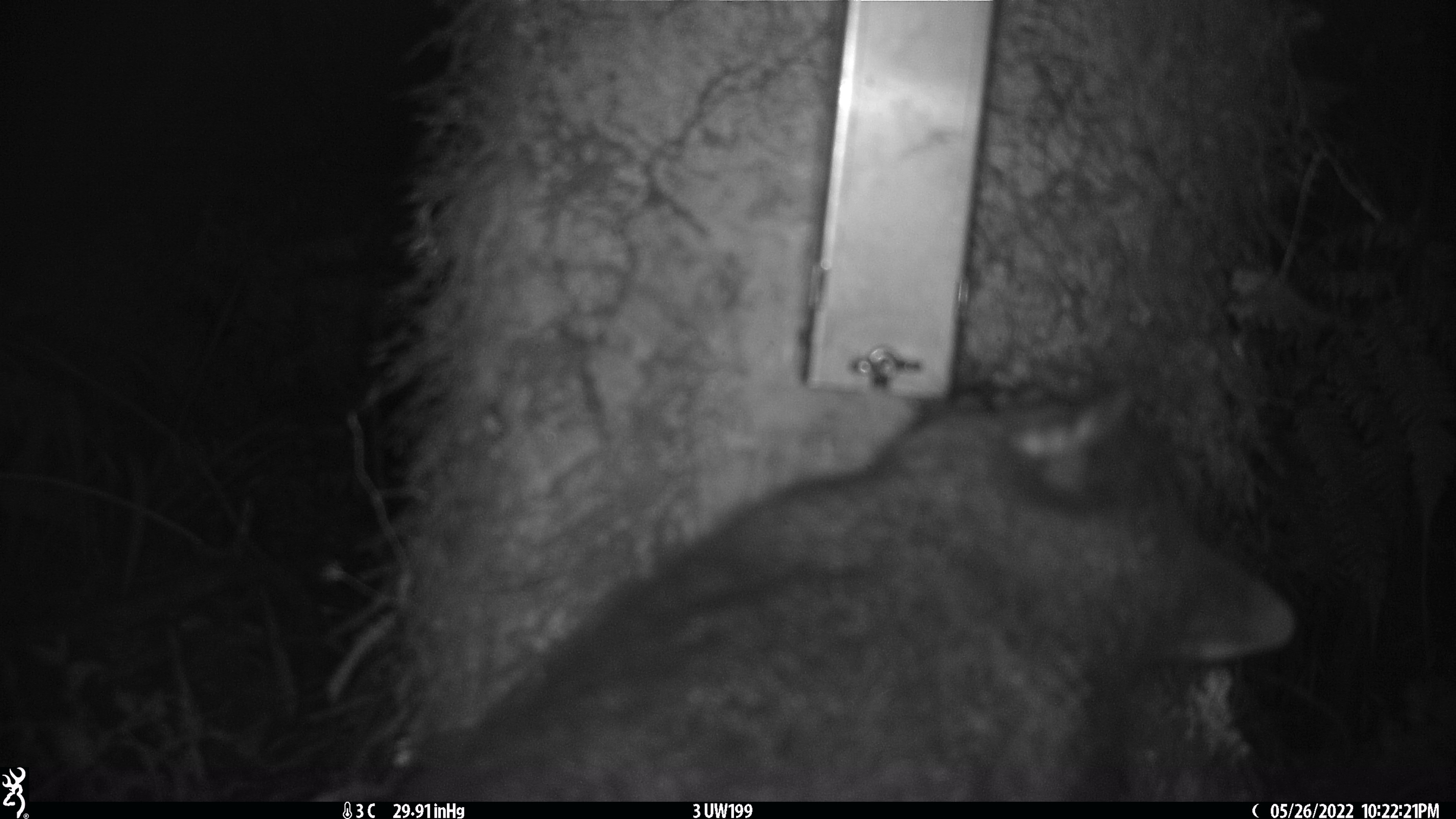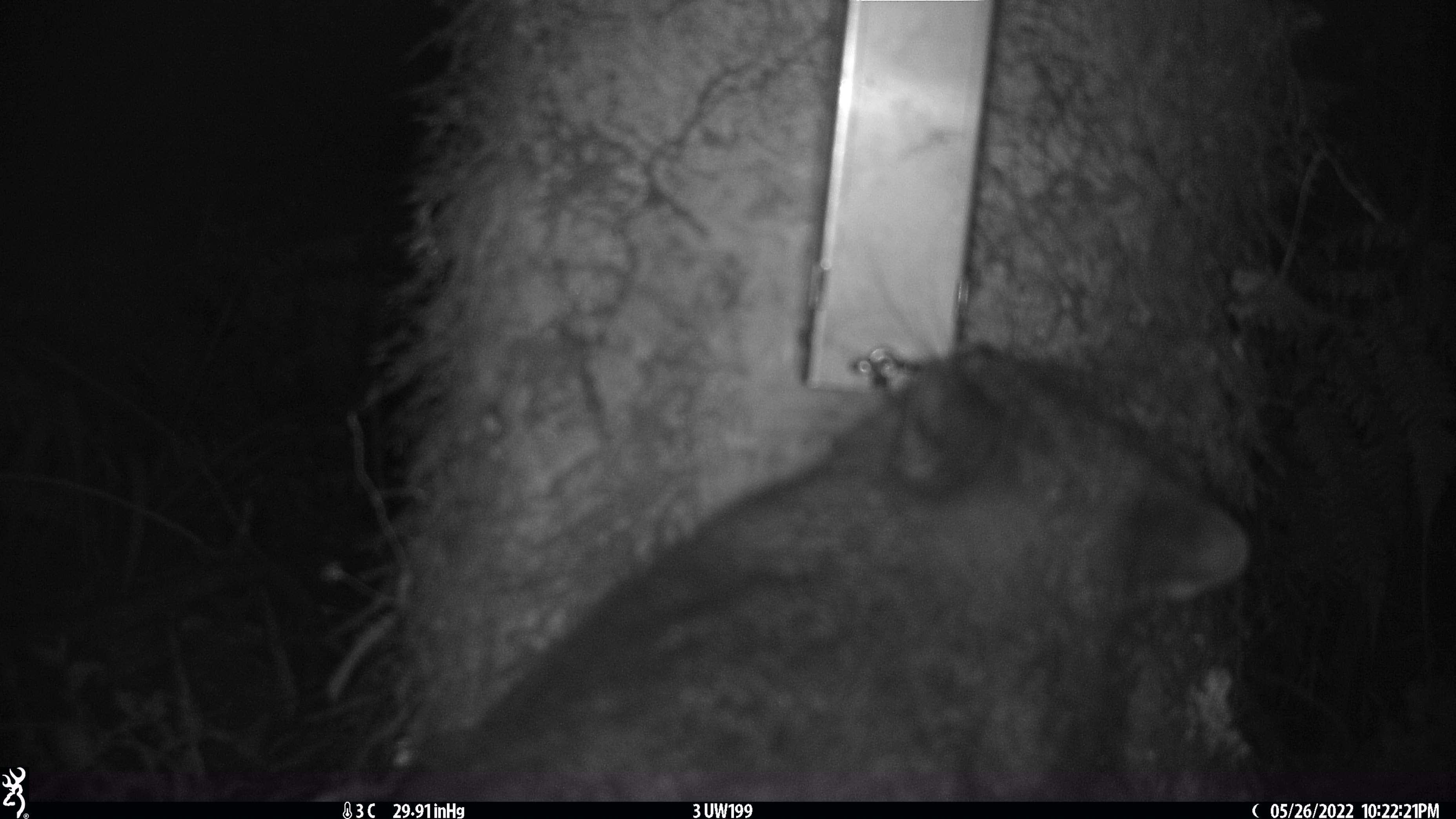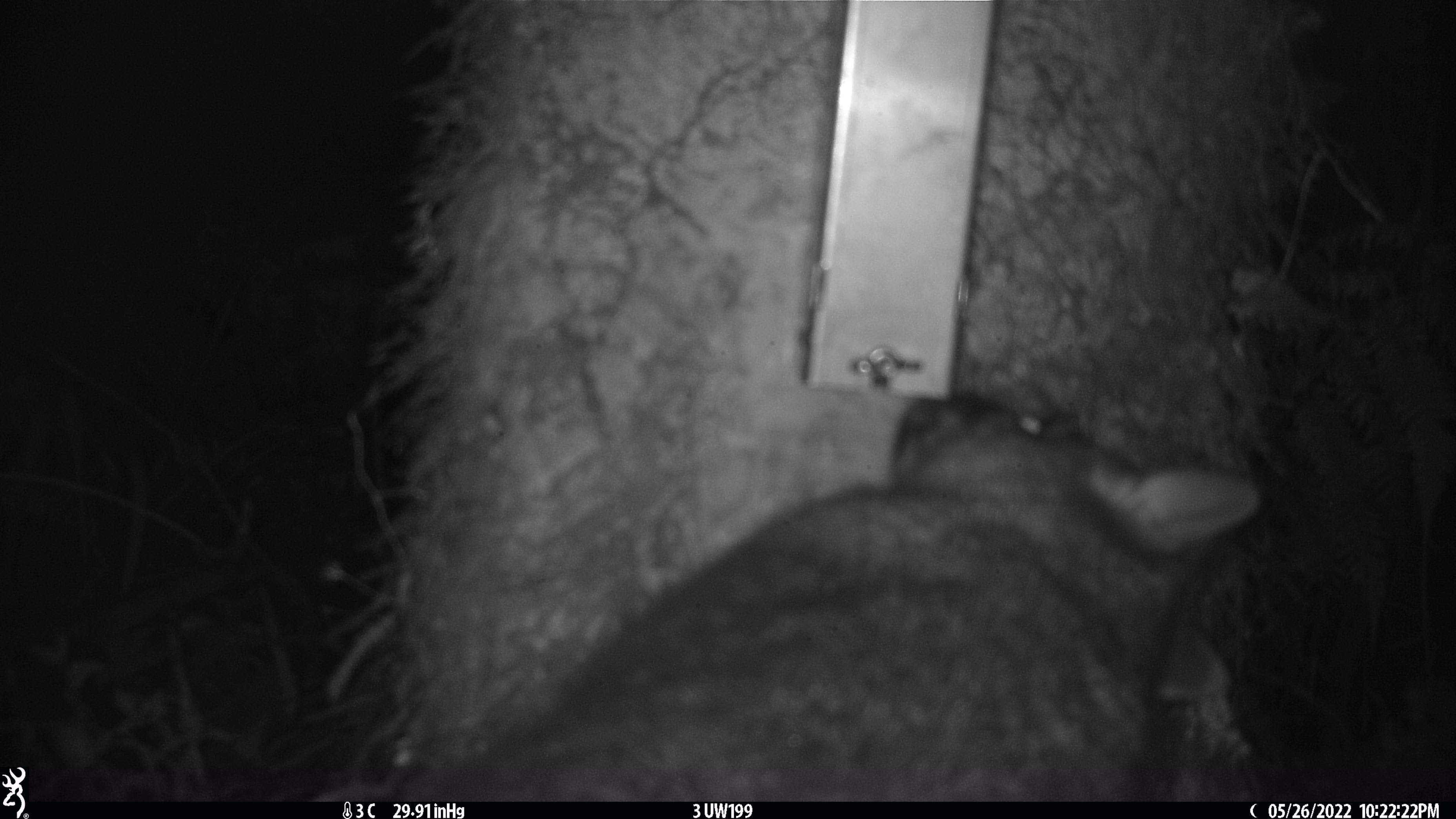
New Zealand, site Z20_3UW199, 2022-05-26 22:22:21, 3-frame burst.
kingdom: Animalia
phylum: Chordata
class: Mammalia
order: Diprotodontia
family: Phalangeridae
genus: Trichosurus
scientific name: Trichosurus vulpecula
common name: common brushtail possum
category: possum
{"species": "possum (common brushtail possum) (Trichosurus vulpecula)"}